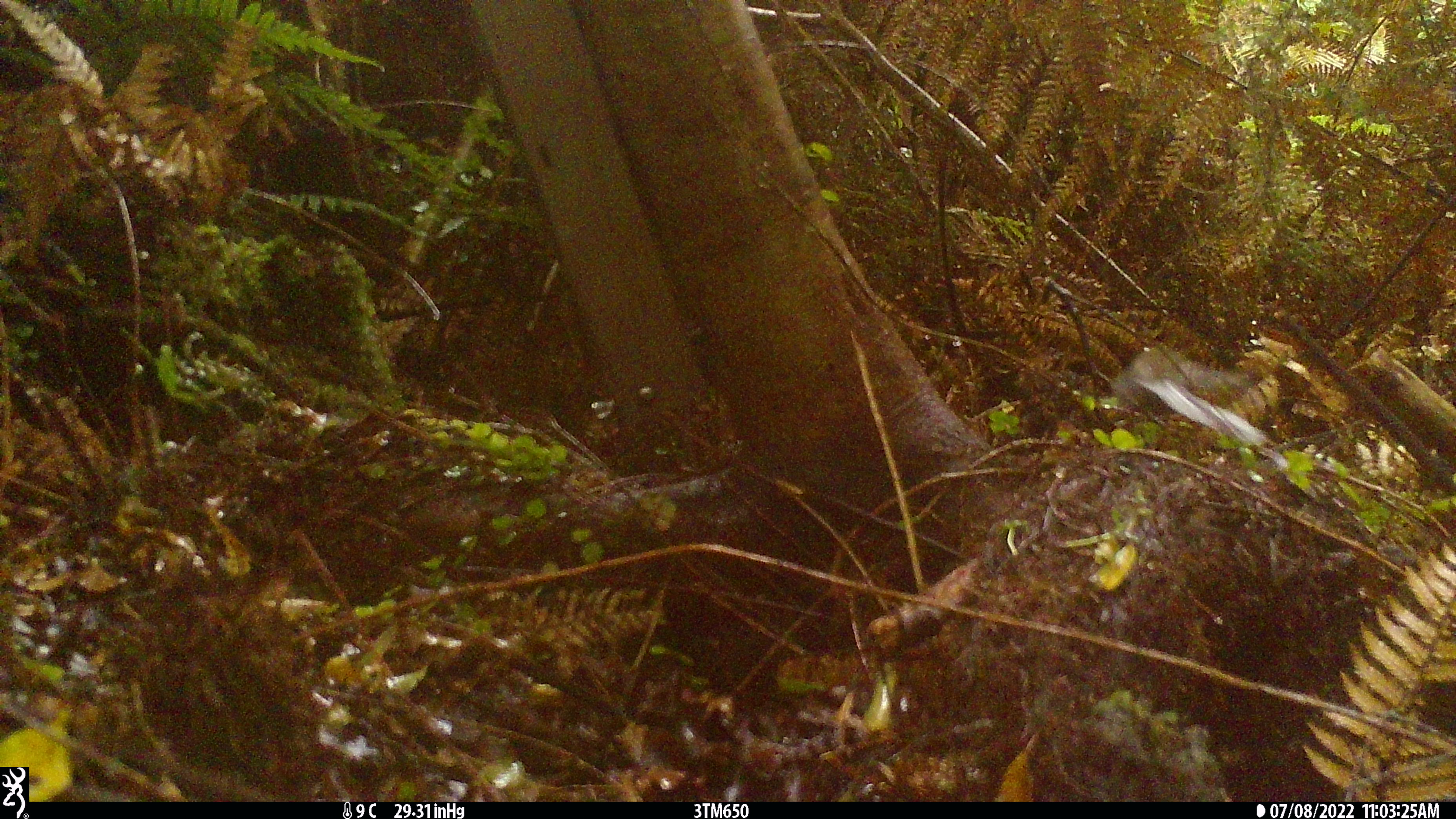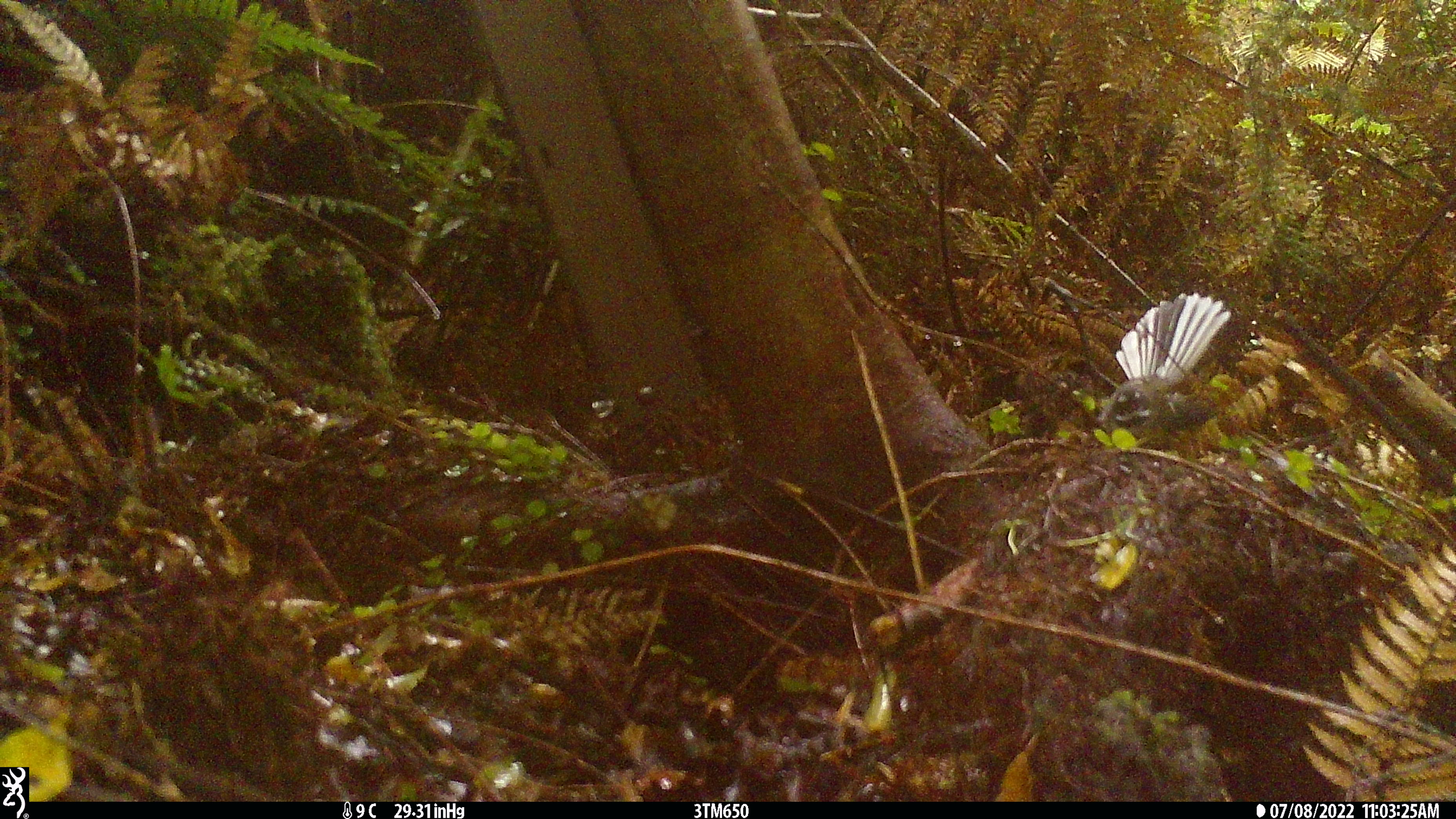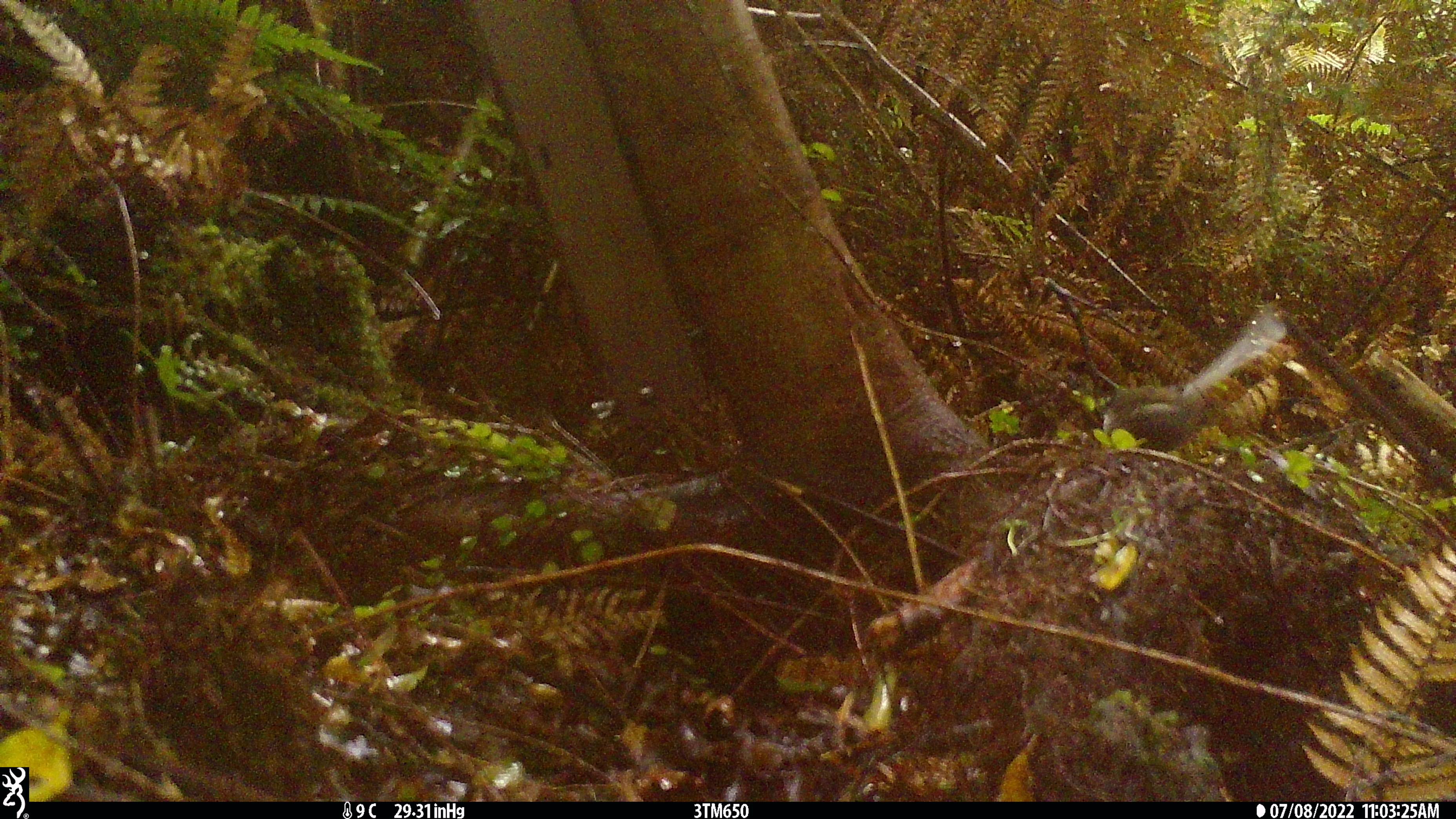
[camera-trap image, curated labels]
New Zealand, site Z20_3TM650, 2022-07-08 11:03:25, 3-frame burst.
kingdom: Animalia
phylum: Chordata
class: Aves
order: Passeriformes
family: Rhipiduridae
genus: Rhipidura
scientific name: Rhipidura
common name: fantails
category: fantail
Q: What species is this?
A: Fantail (fantails) (Rhipidura).